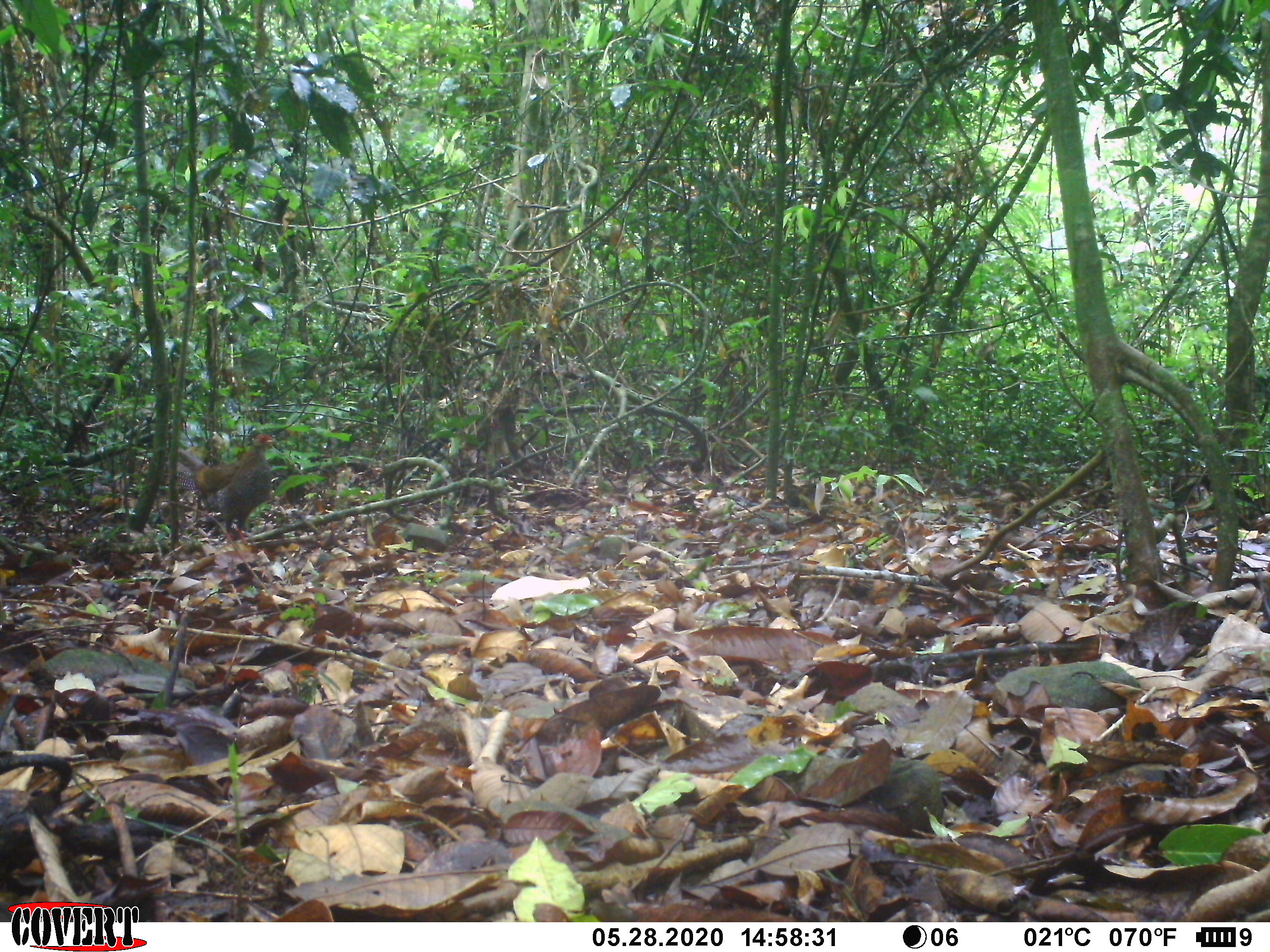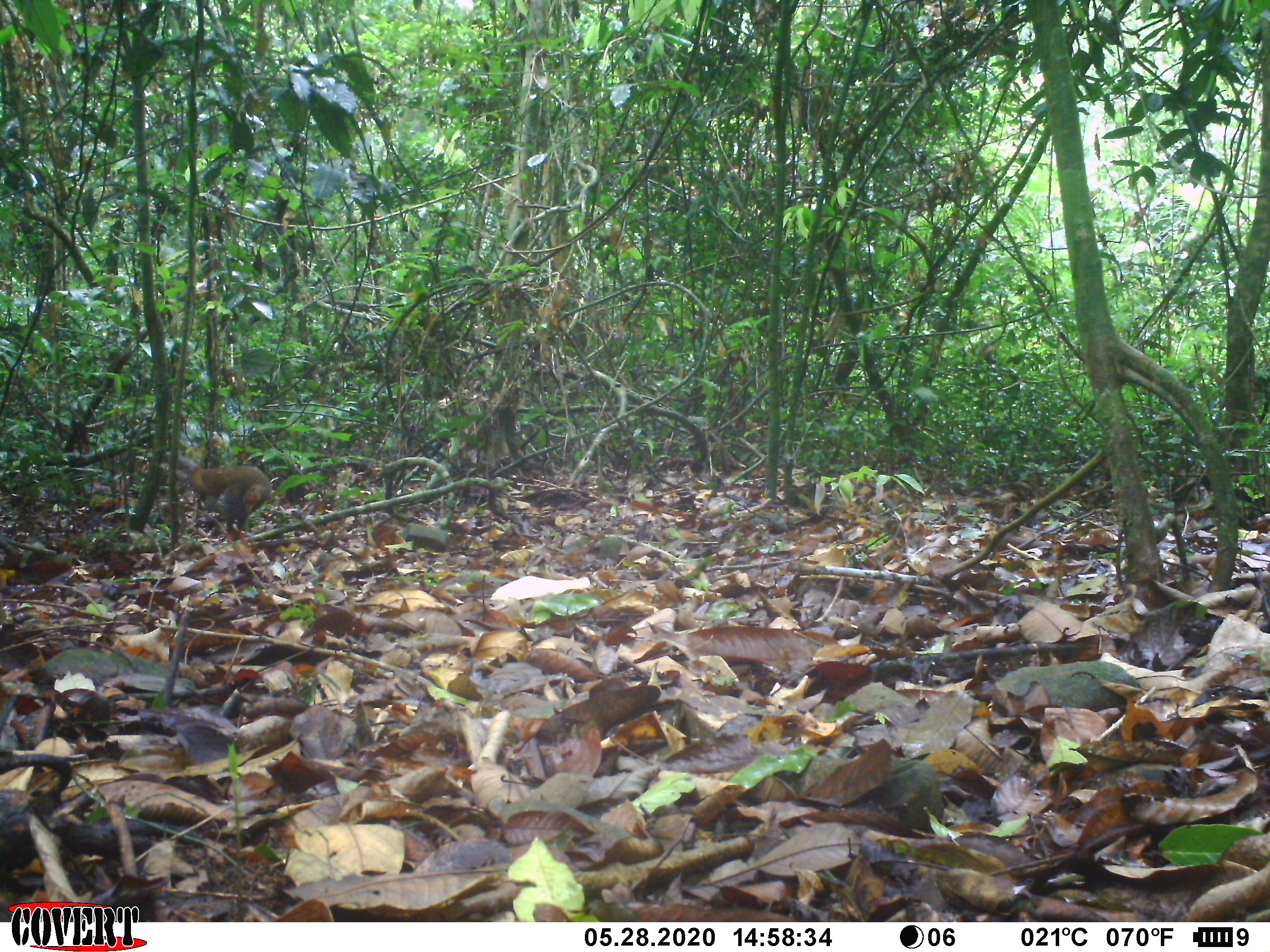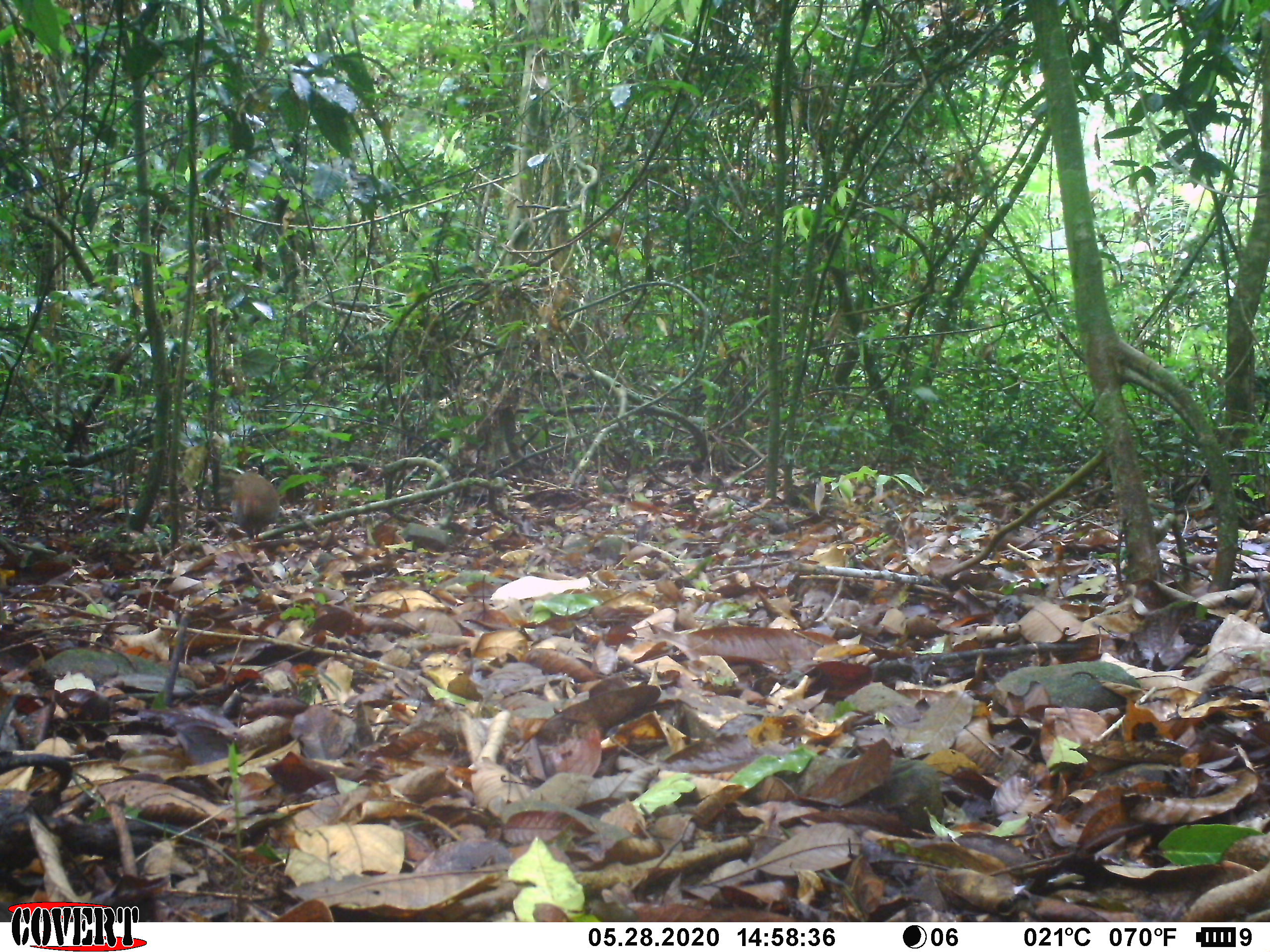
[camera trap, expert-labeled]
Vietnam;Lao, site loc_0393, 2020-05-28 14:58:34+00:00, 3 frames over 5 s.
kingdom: Animalia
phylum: Chordata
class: Aves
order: Galliformes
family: Phasianidae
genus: Lophura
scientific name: Lophura nycthemera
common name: silver pheasant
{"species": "silver pheasant (Lophura nycthemera)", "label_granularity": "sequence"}